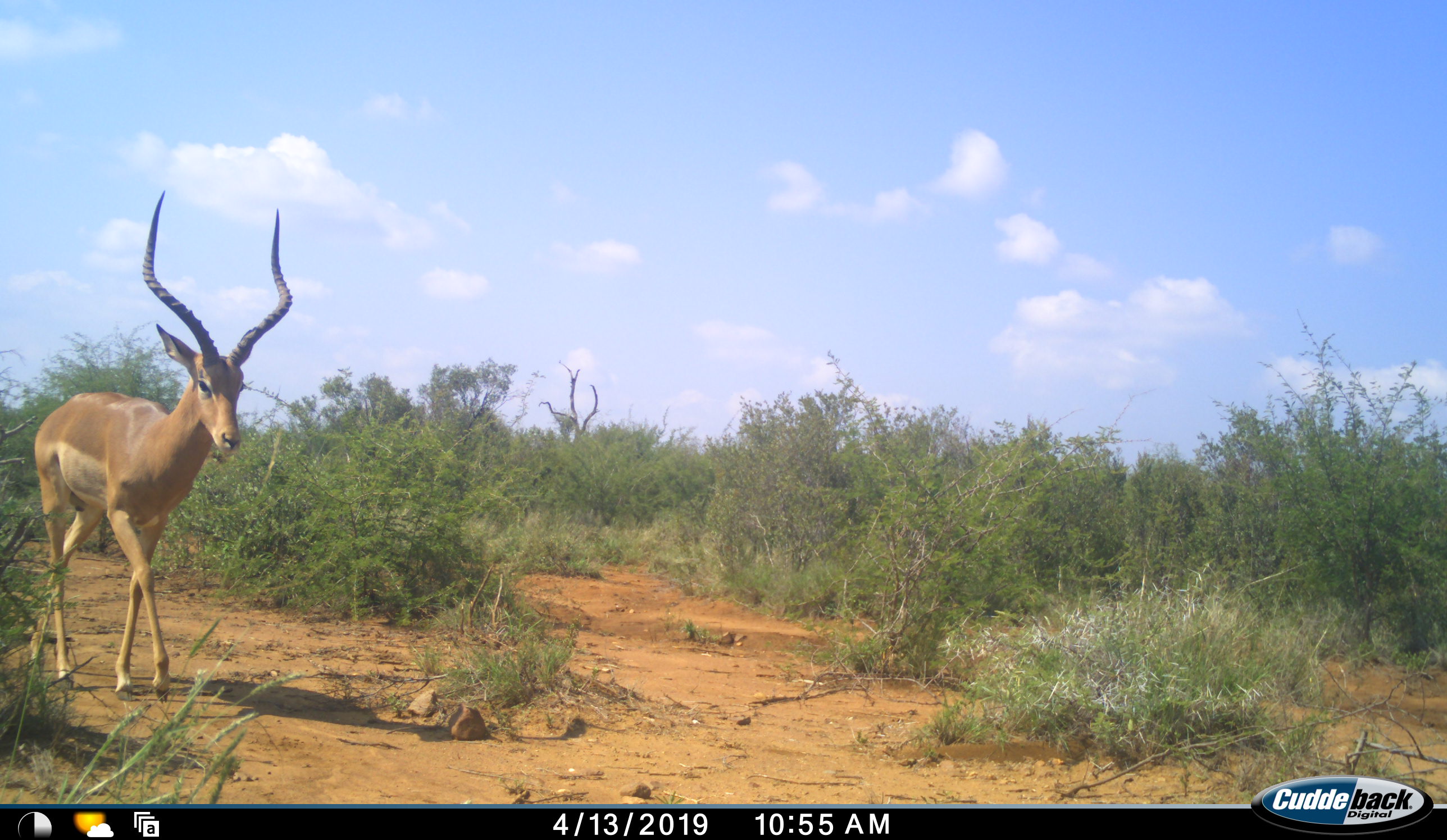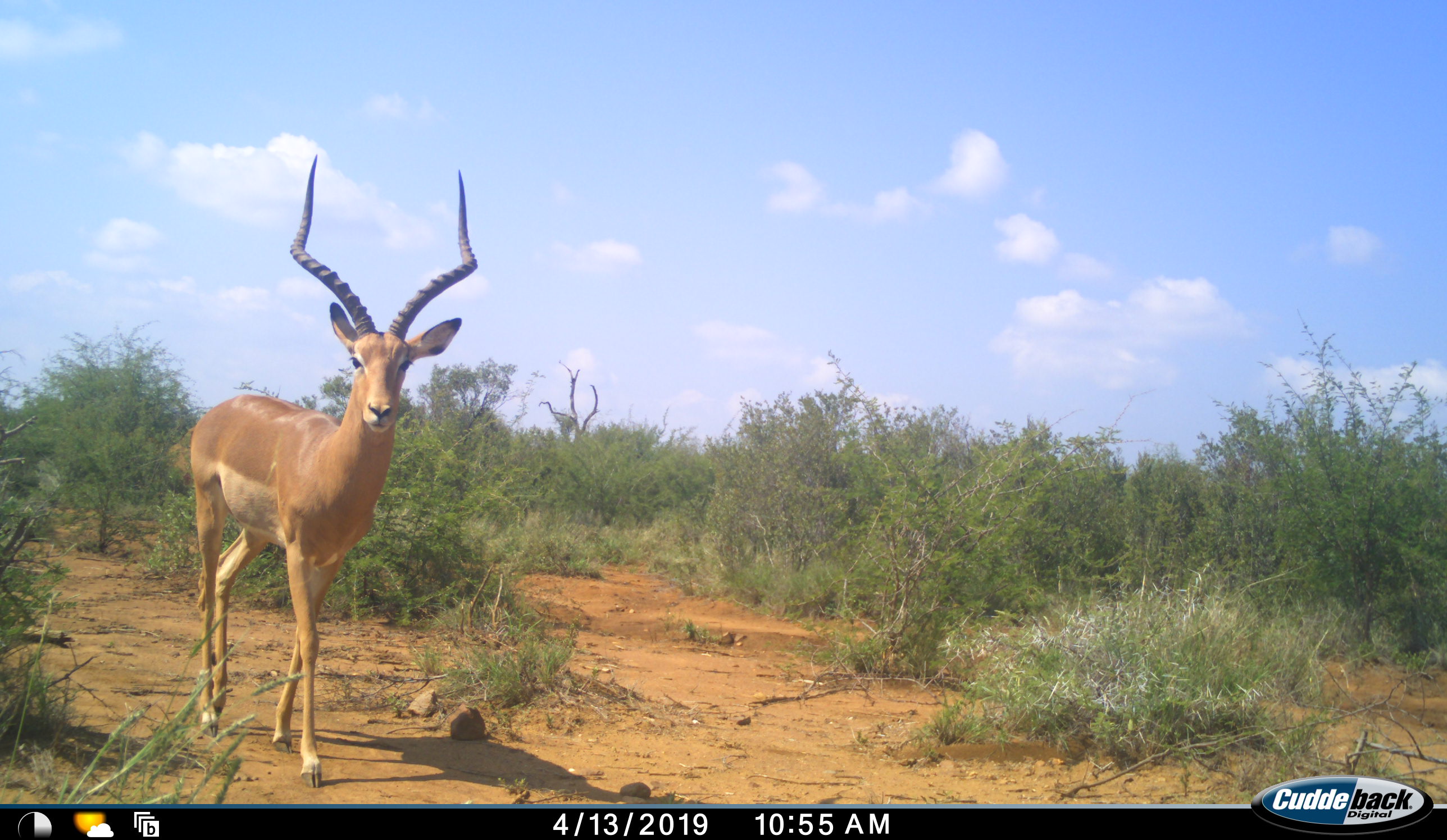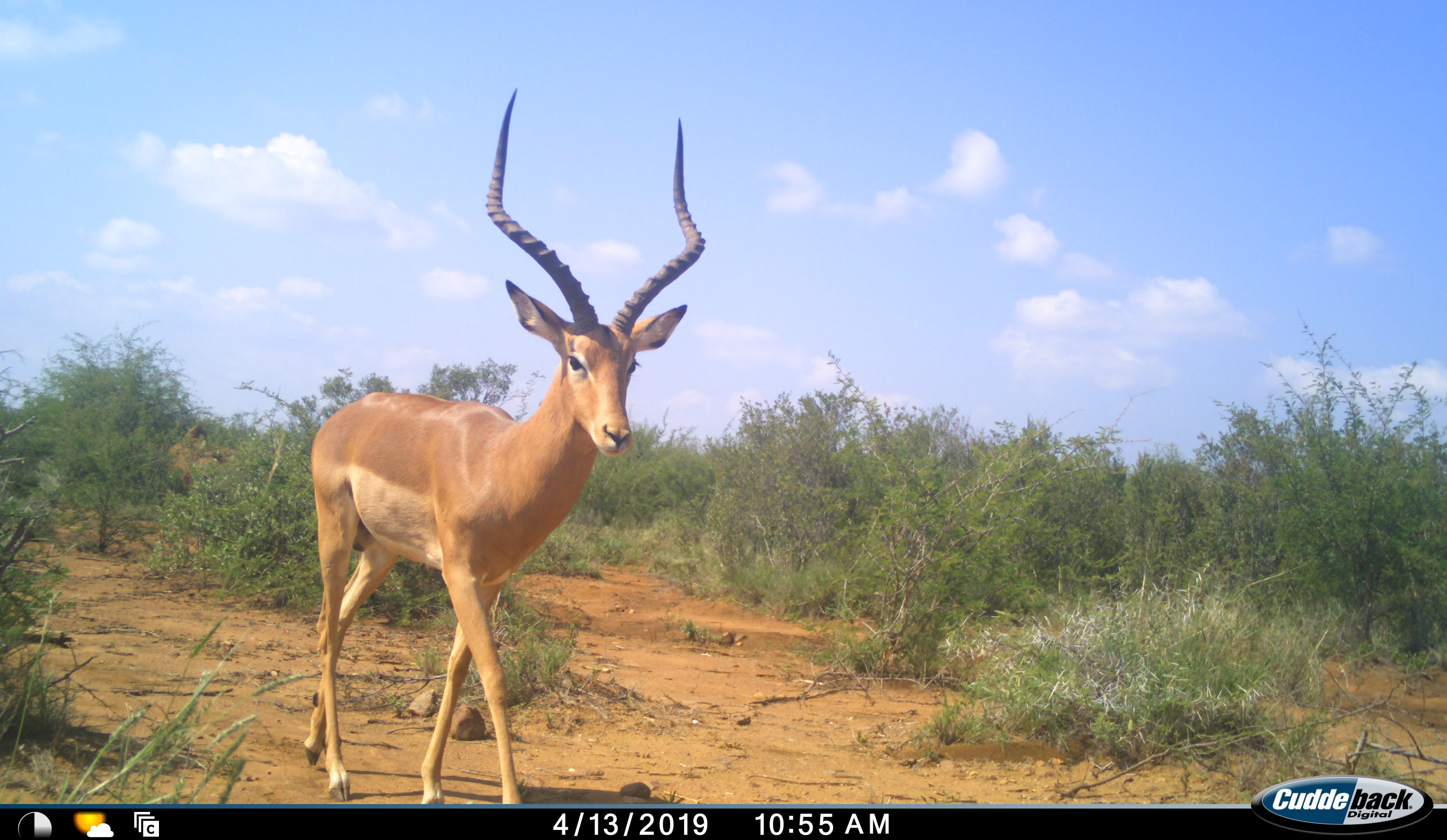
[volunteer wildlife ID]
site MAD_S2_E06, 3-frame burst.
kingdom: Animalia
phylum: Chordata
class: Mammalia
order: Artiodactyla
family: Bovidae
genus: Aepyceros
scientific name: Aepyceros melampus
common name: impala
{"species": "impala (Aepyceros melampus)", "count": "1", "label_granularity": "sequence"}